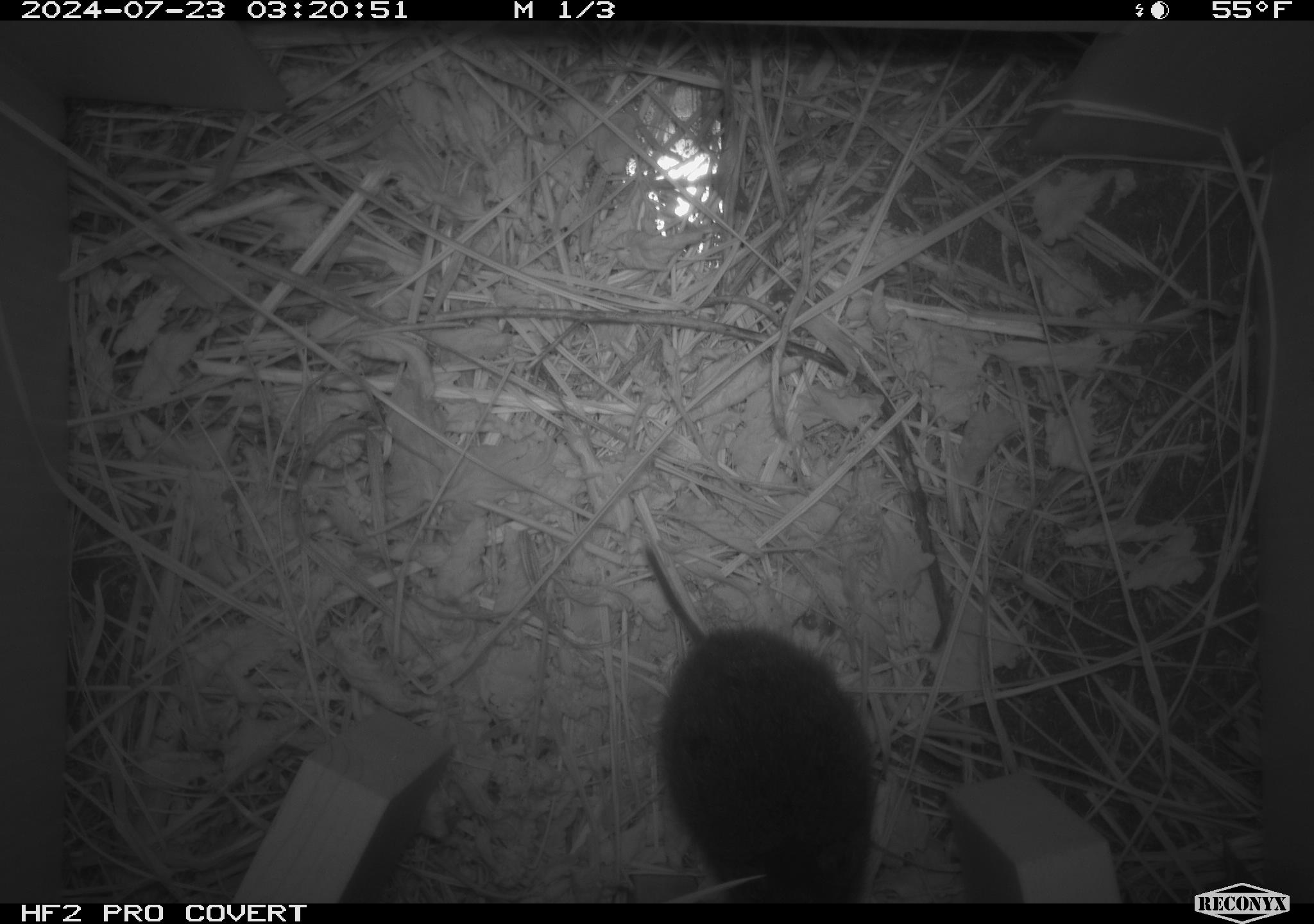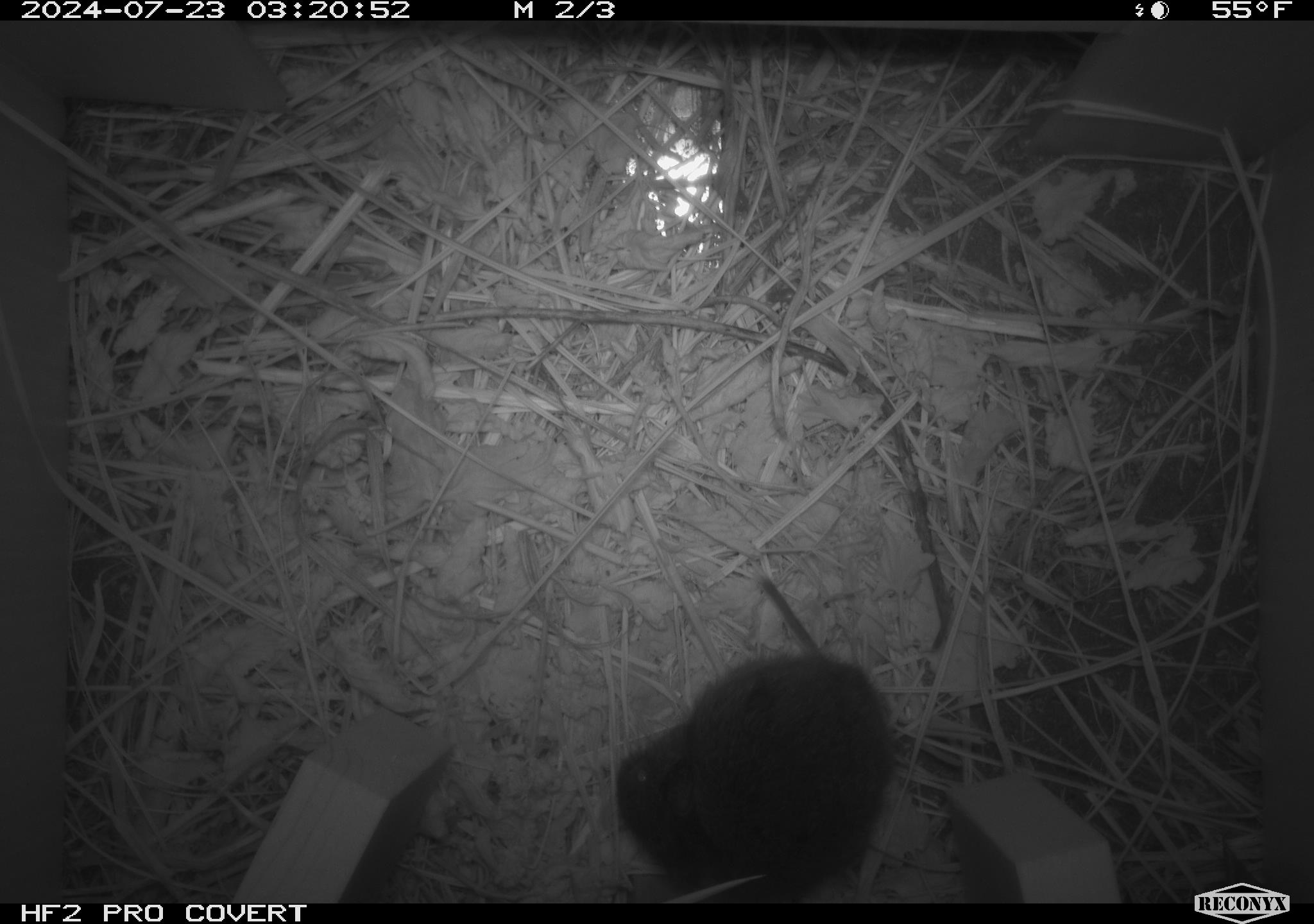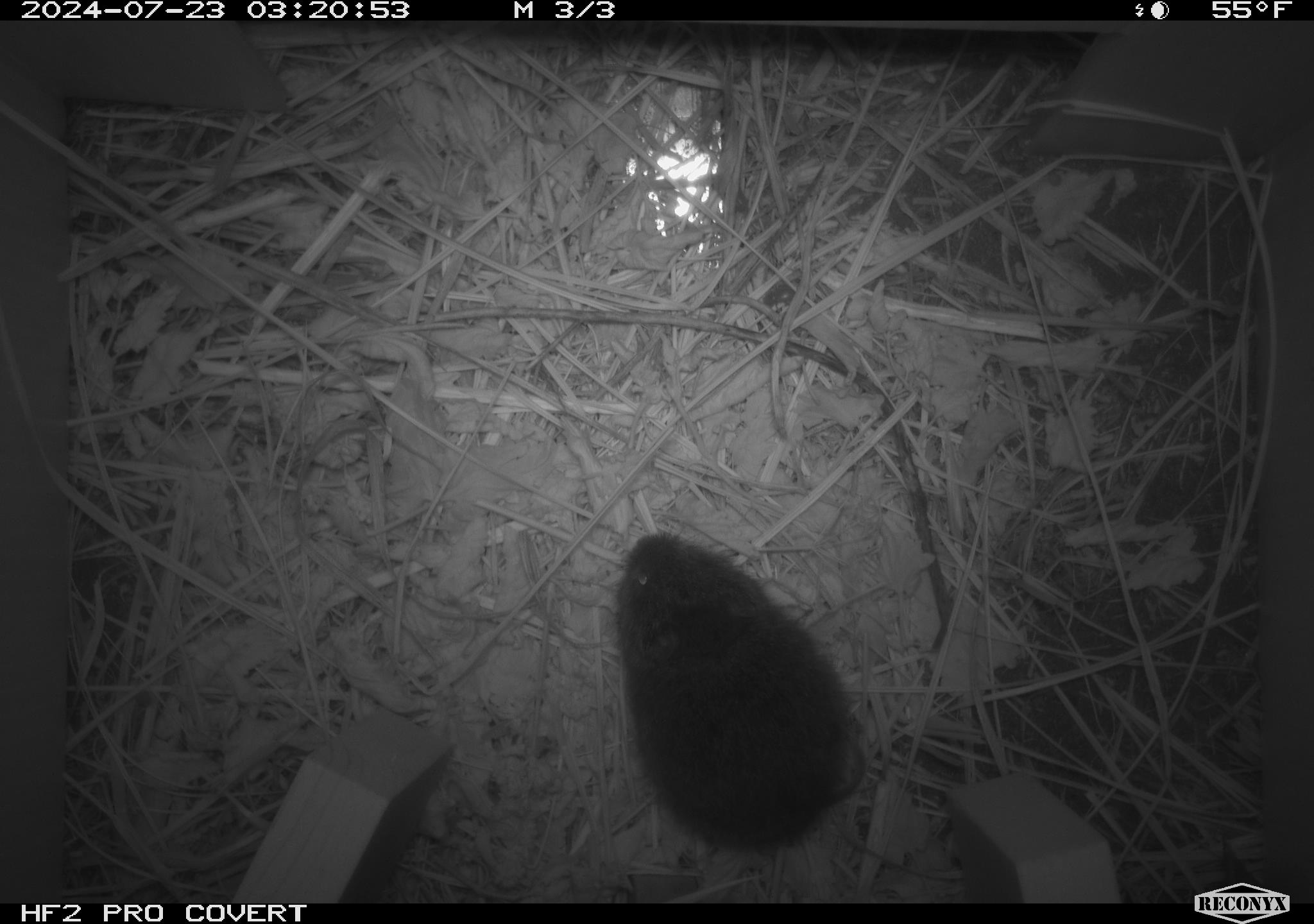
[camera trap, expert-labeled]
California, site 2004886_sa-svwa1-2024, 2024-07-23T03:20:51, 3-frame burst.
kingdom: Animalia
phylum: Chordata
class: Mammalia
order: Rodentia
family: Cricetidae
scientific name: Arvicolinae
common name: voles, lemmings, and muskrats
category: arvicolinae subfamily